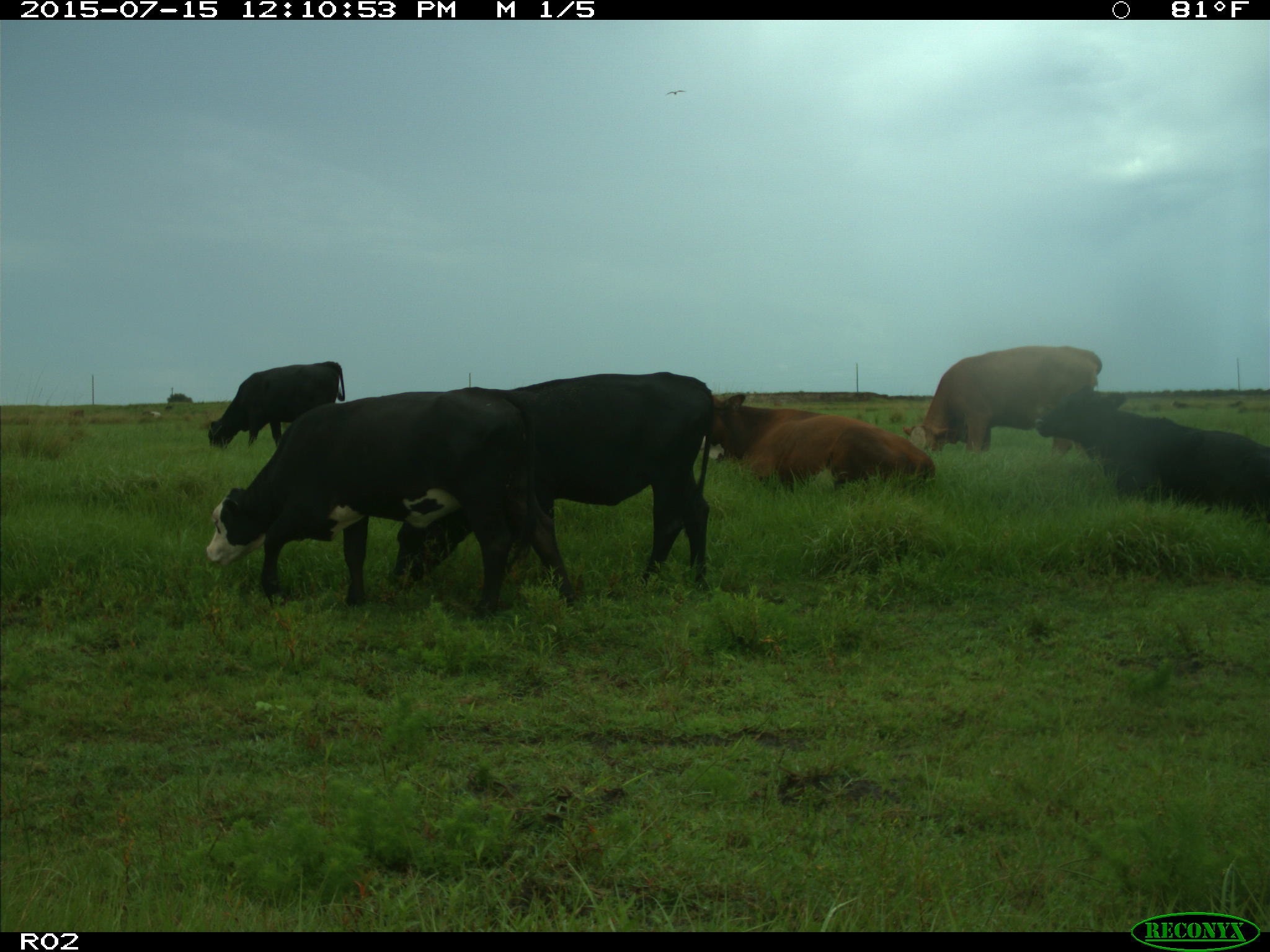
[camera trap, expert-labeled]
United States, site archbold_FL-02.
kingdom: Animalia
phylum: Chordata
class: Mammalia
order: Artiodactyla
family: Bovidae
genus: Bos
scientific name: Bos taurus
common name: domestic cow